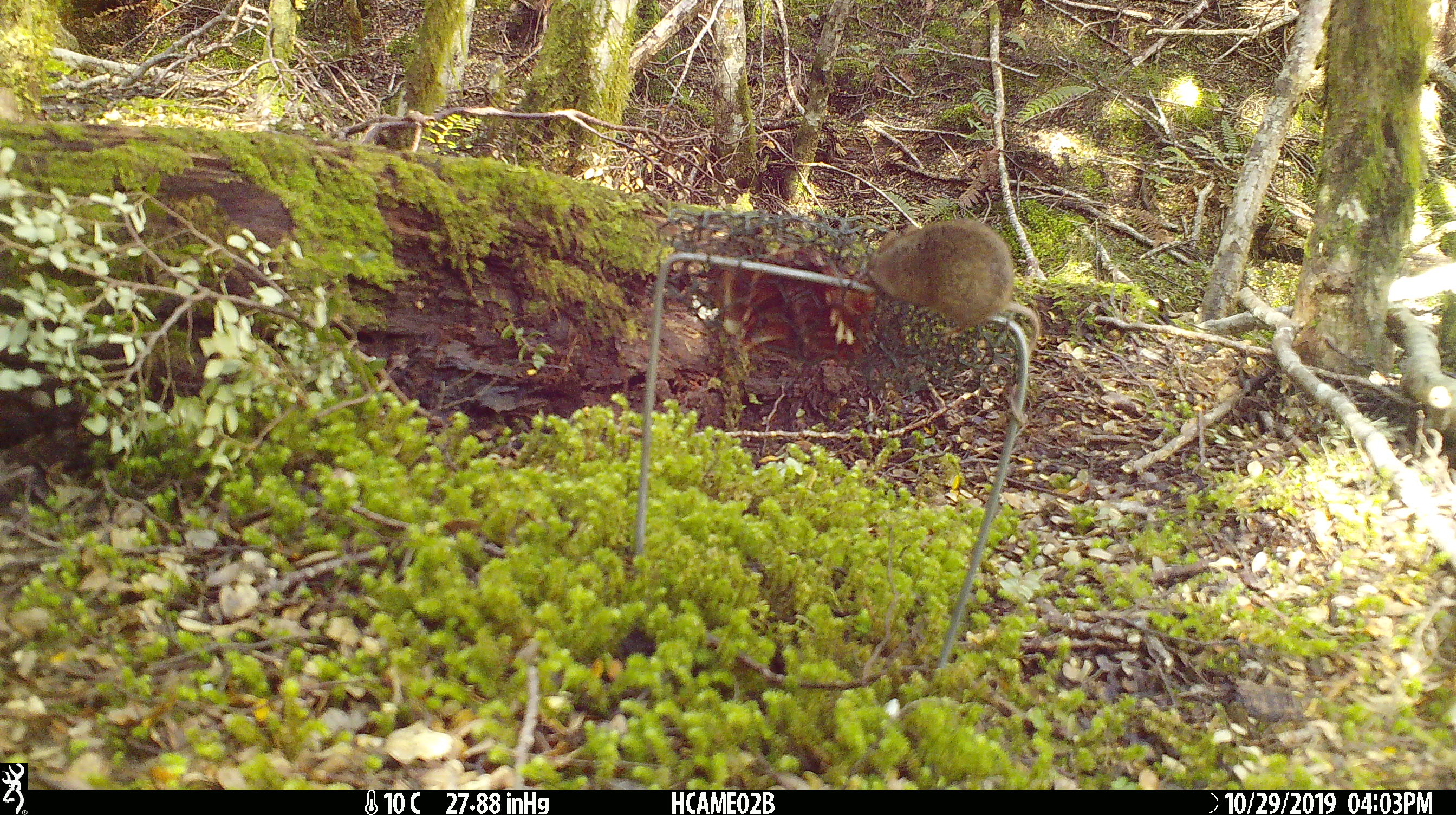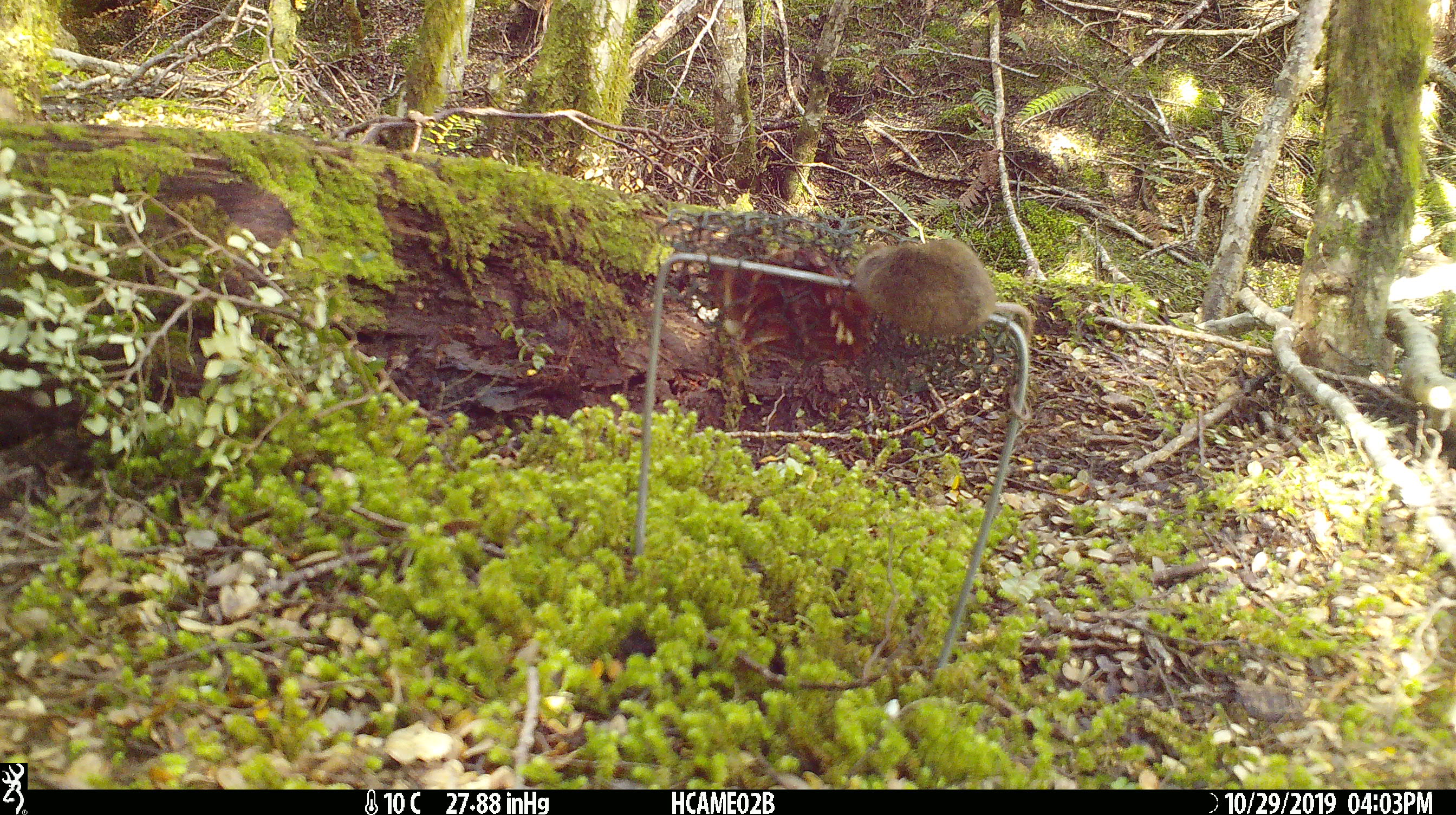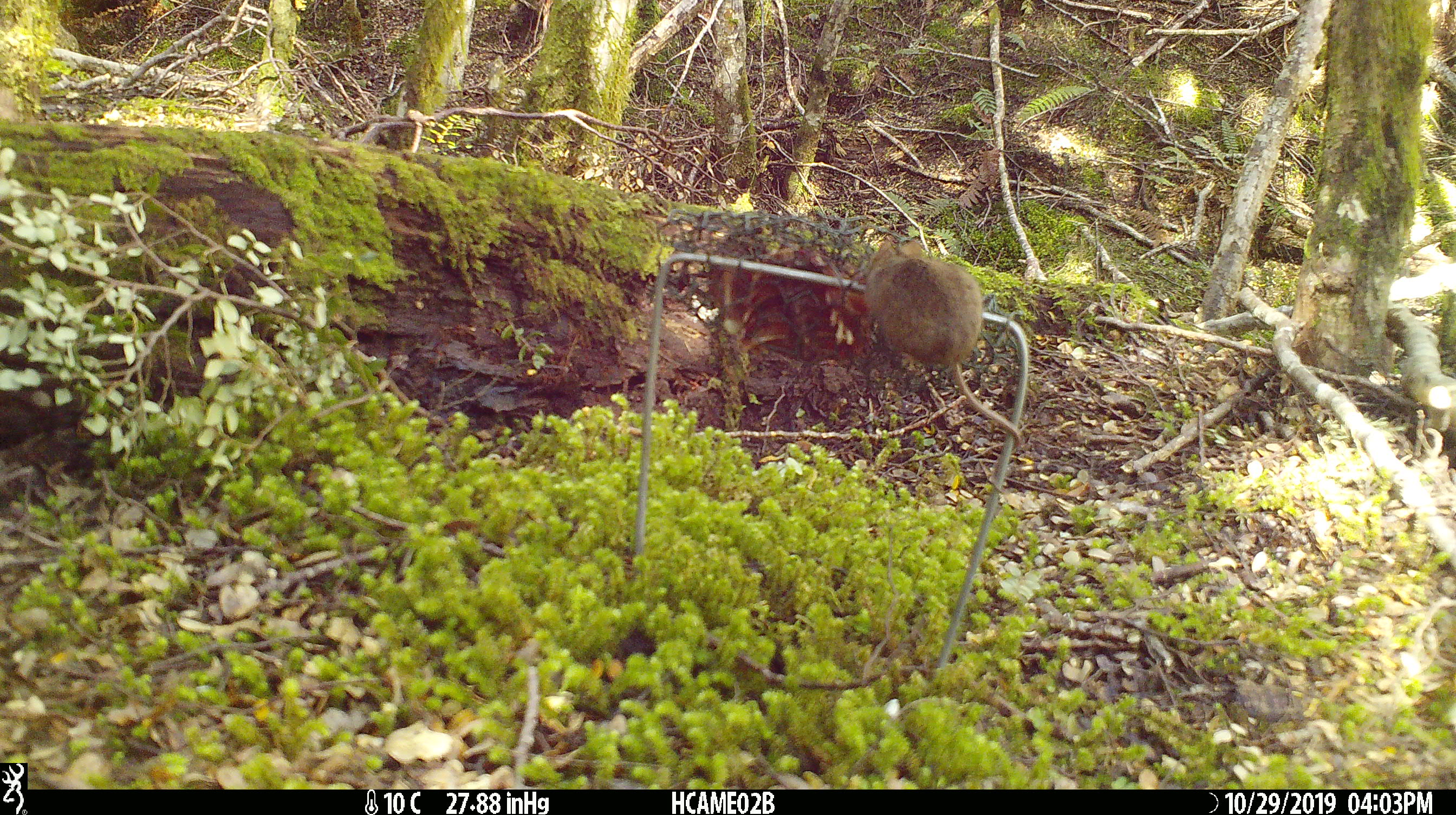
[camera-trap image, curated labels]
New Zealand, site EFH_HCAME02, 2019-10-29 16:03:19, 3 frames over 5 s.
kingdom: Animalia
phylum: Chordata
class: Mammalia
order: Rodentia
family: Muridae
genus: Mus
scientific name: Mus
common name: mouse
Mouse (Mus).